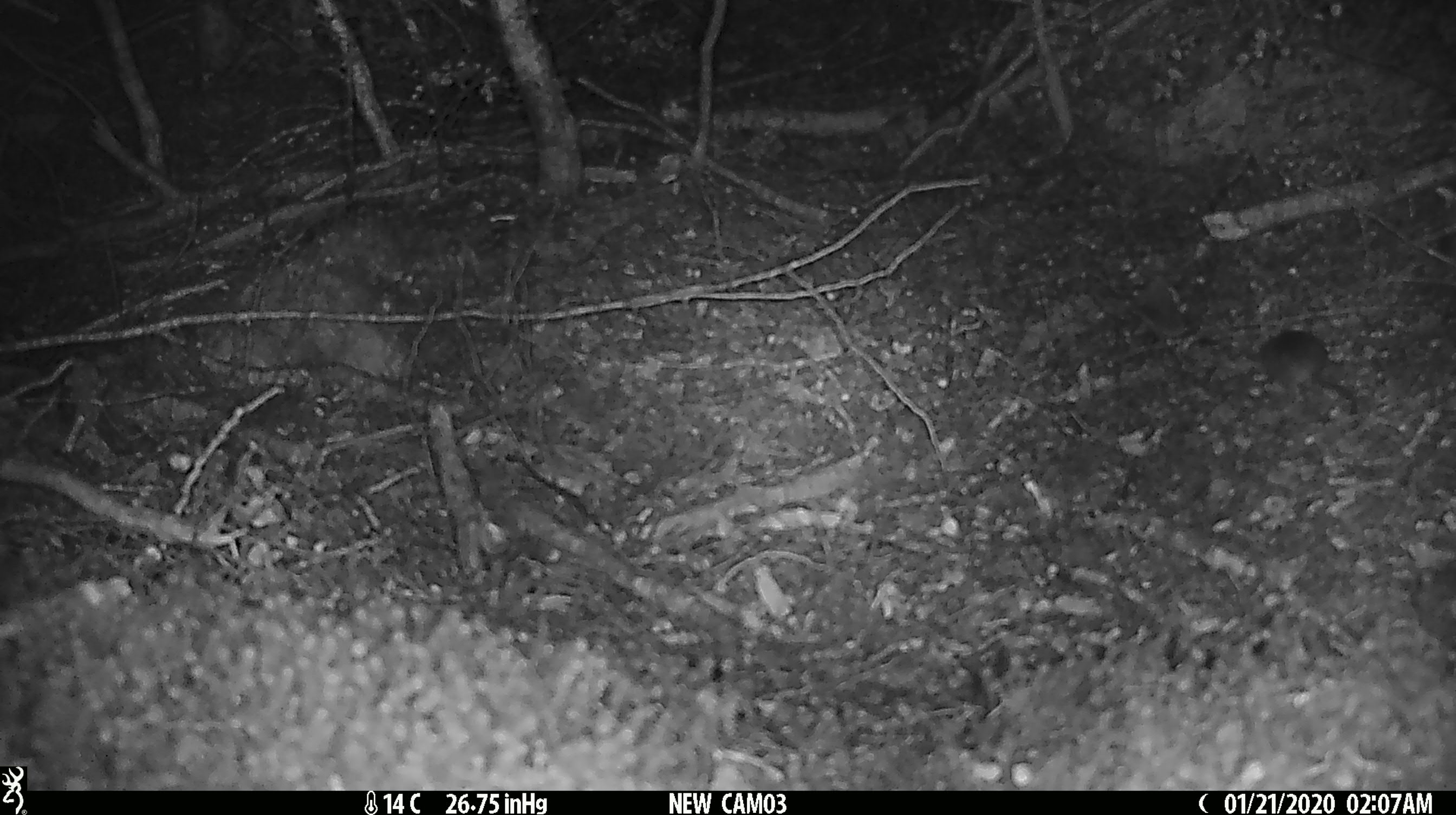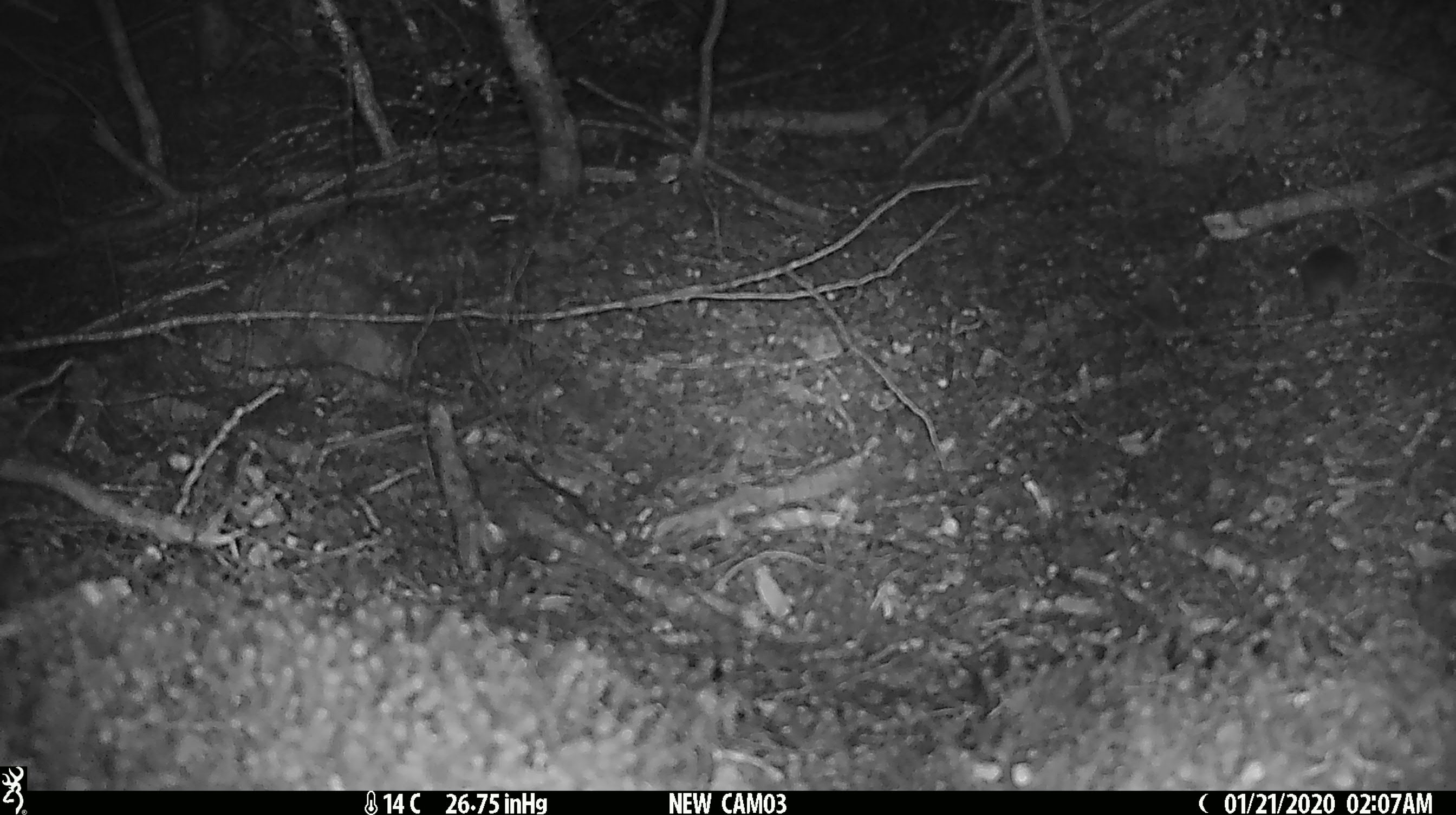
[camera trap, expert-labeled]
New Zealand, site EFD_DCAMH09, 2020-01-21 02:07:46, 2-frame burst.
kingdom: Animalia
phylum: Chordata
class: Mammalia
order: Rodentia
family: Muridae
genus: Mus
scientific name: Mus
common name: mouse